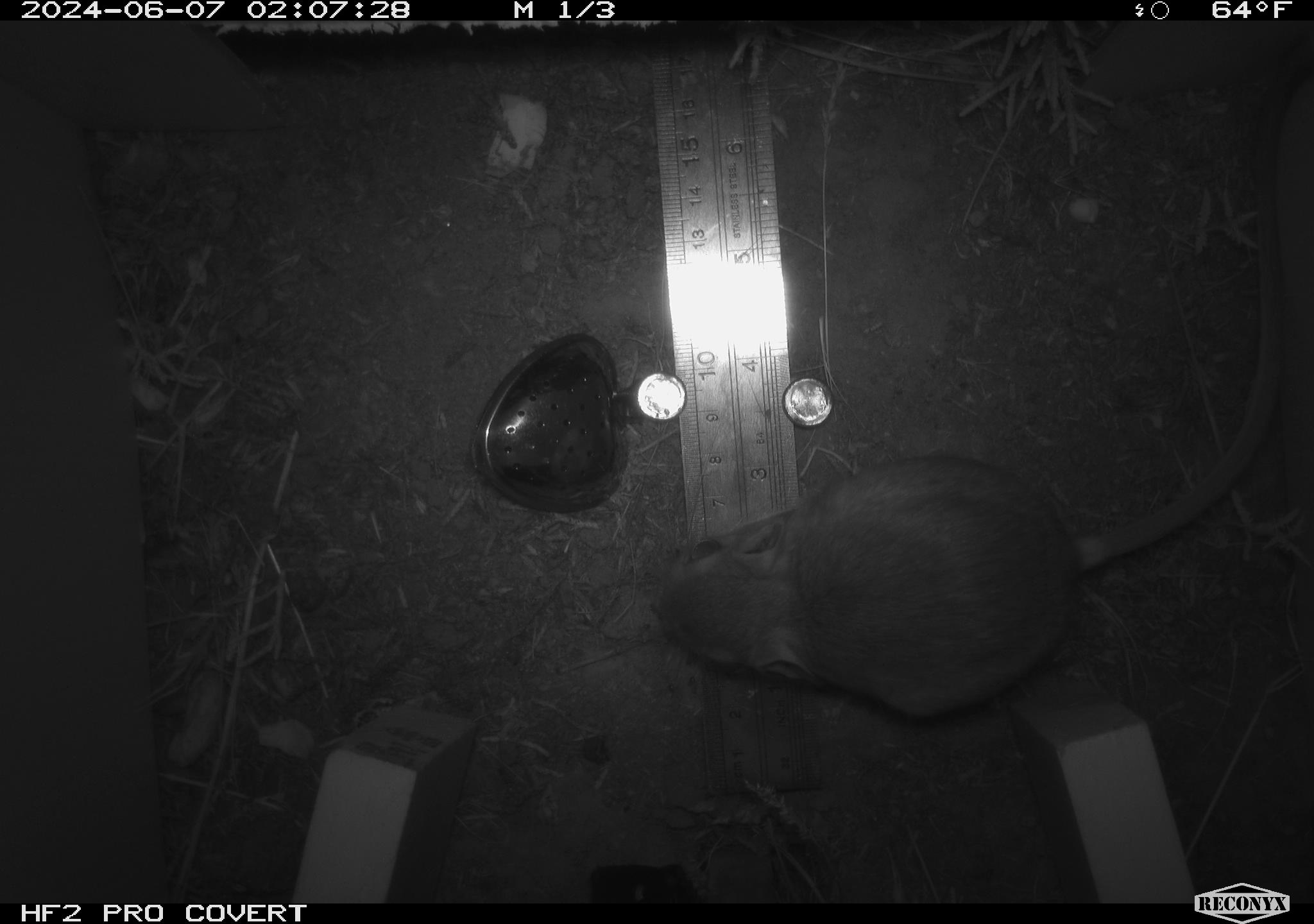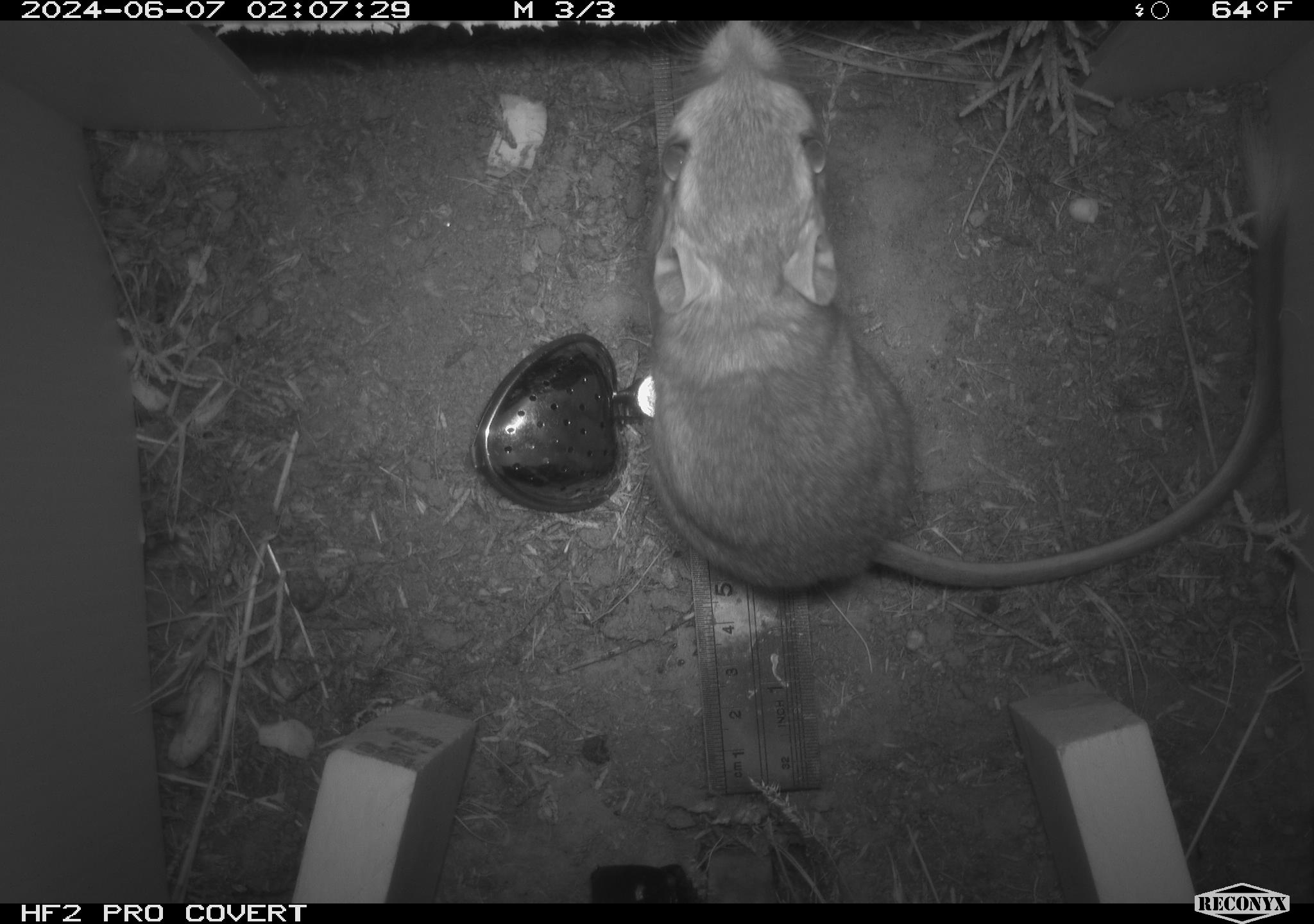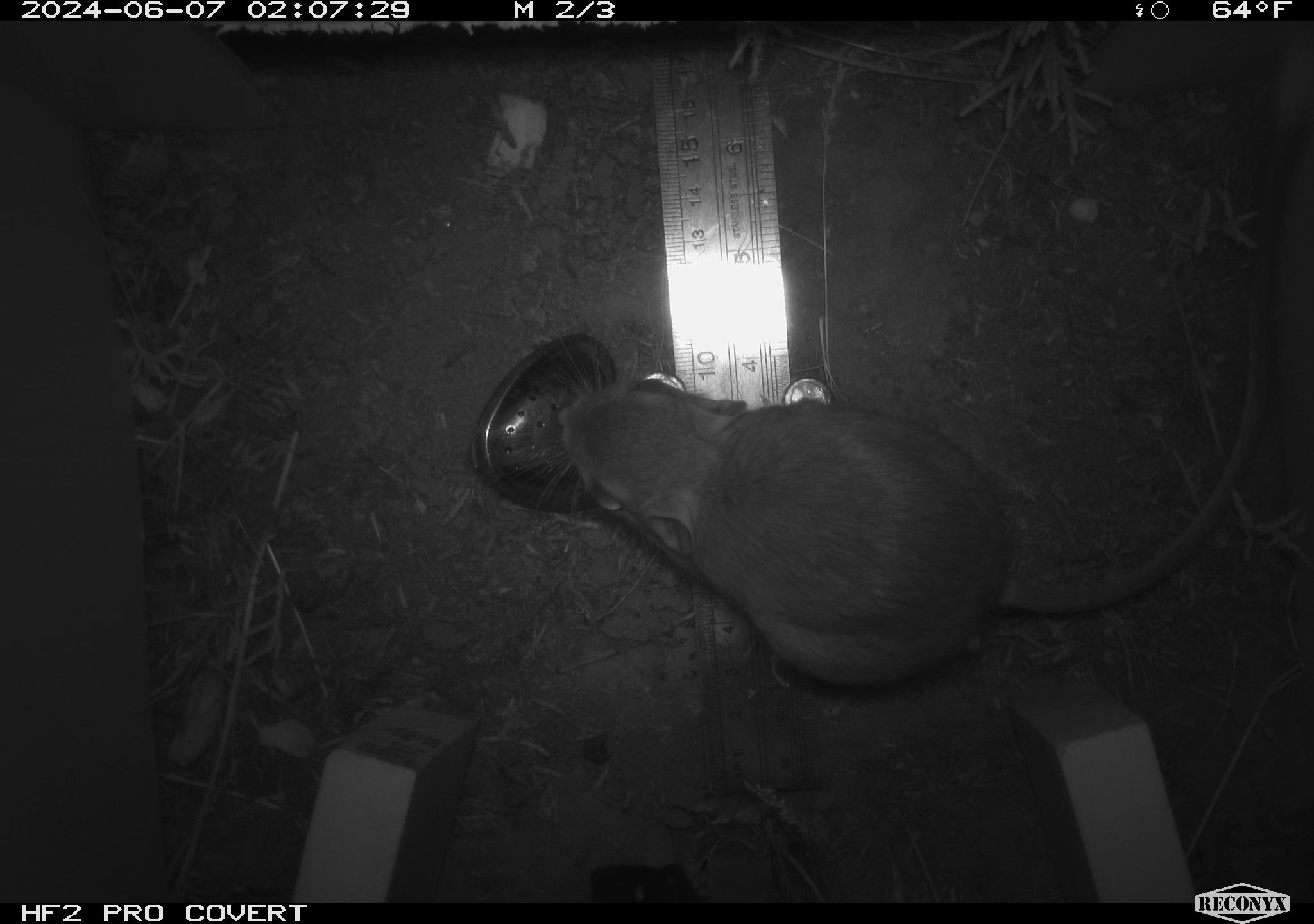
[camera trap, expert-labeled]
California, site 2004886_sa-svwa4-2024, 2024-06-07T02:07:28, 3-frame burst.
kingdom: Animalia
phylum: Chordata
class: Mammalia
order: Rodentia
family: Heteromyidae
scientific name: Heteromyidae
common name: kangaroo rats and pocket mice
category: heteromyidae family